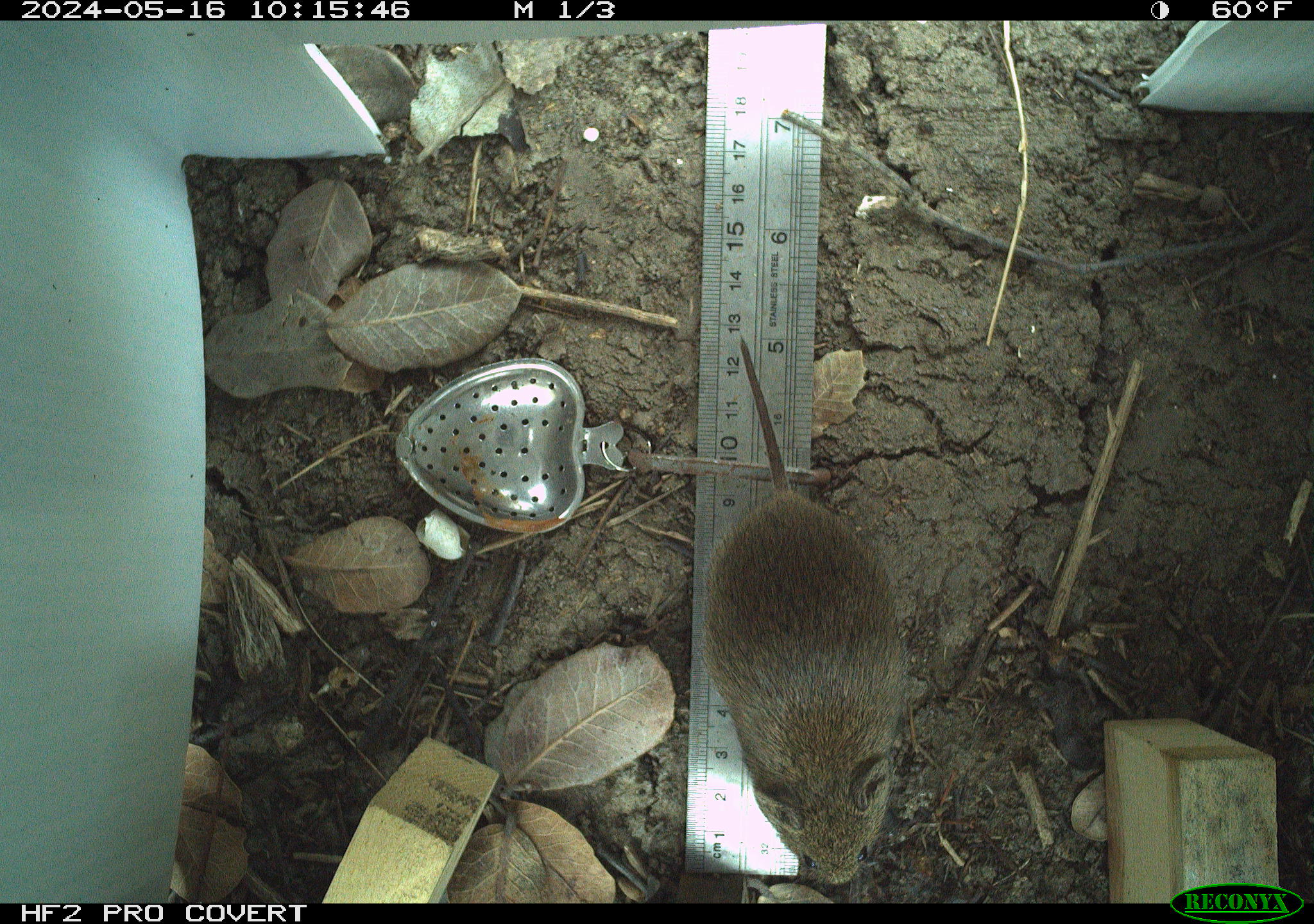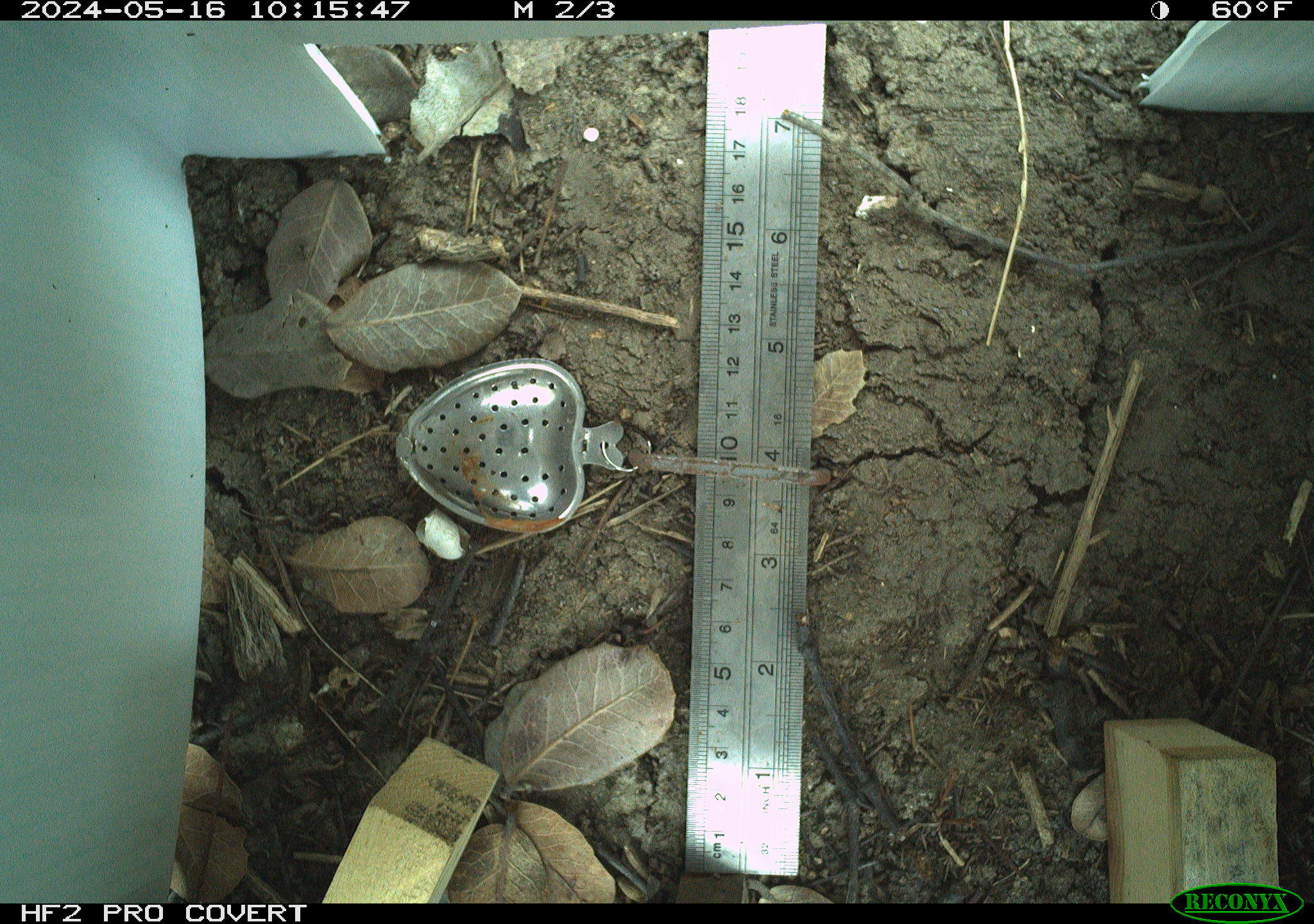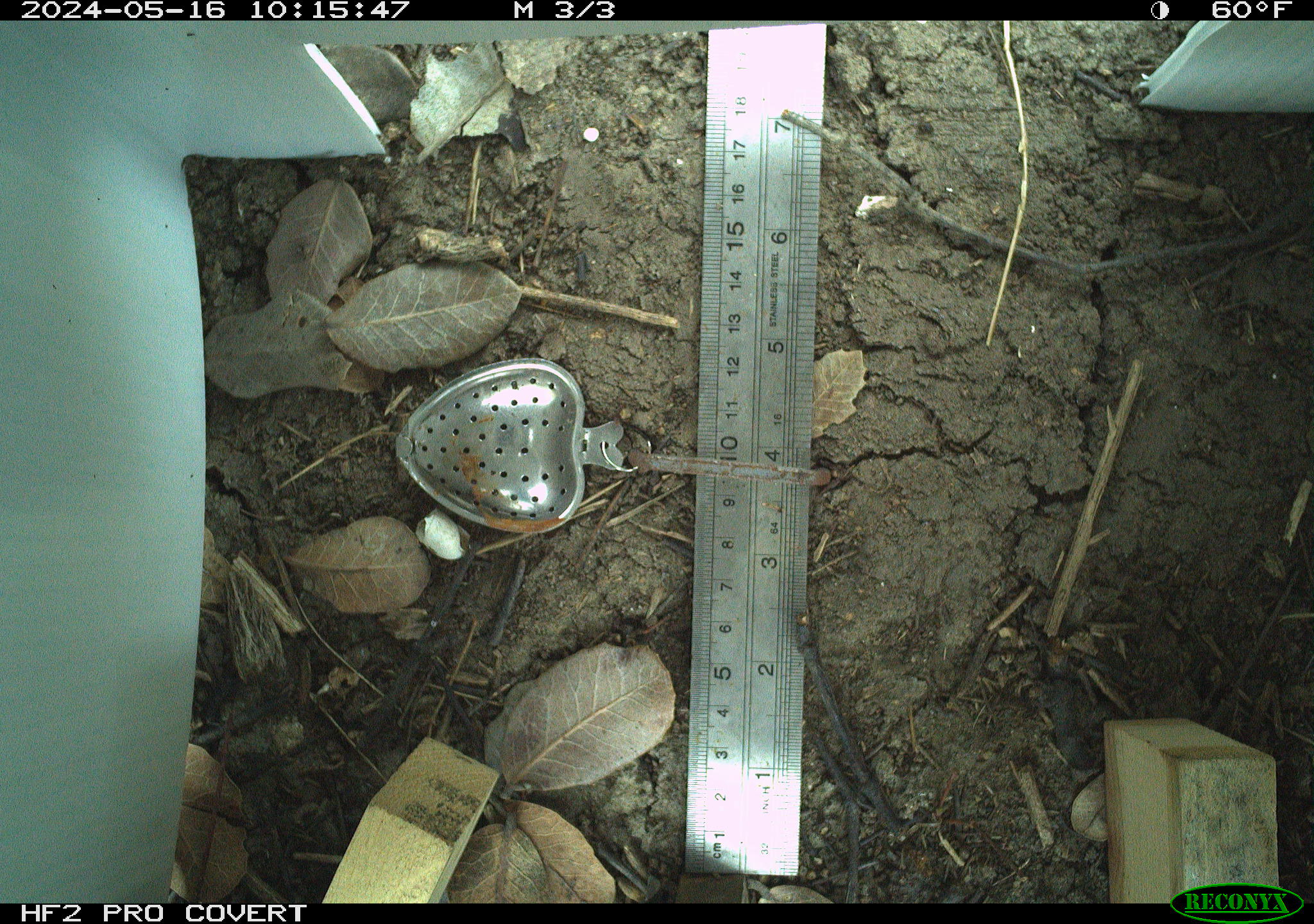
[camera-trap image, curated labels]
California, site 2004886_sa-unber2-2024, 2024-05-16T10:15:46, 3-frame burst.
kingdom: Animalia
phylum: Chordata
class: Mammalia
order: Rodentia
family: Cricetidae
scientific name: Arvicolinae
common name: voles, lemmings, and muskrats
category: arvicolinae subfamily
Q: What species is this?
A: Arvicolinae subfamily (voles, lemmings, and muskrats) (Arvicolinae).